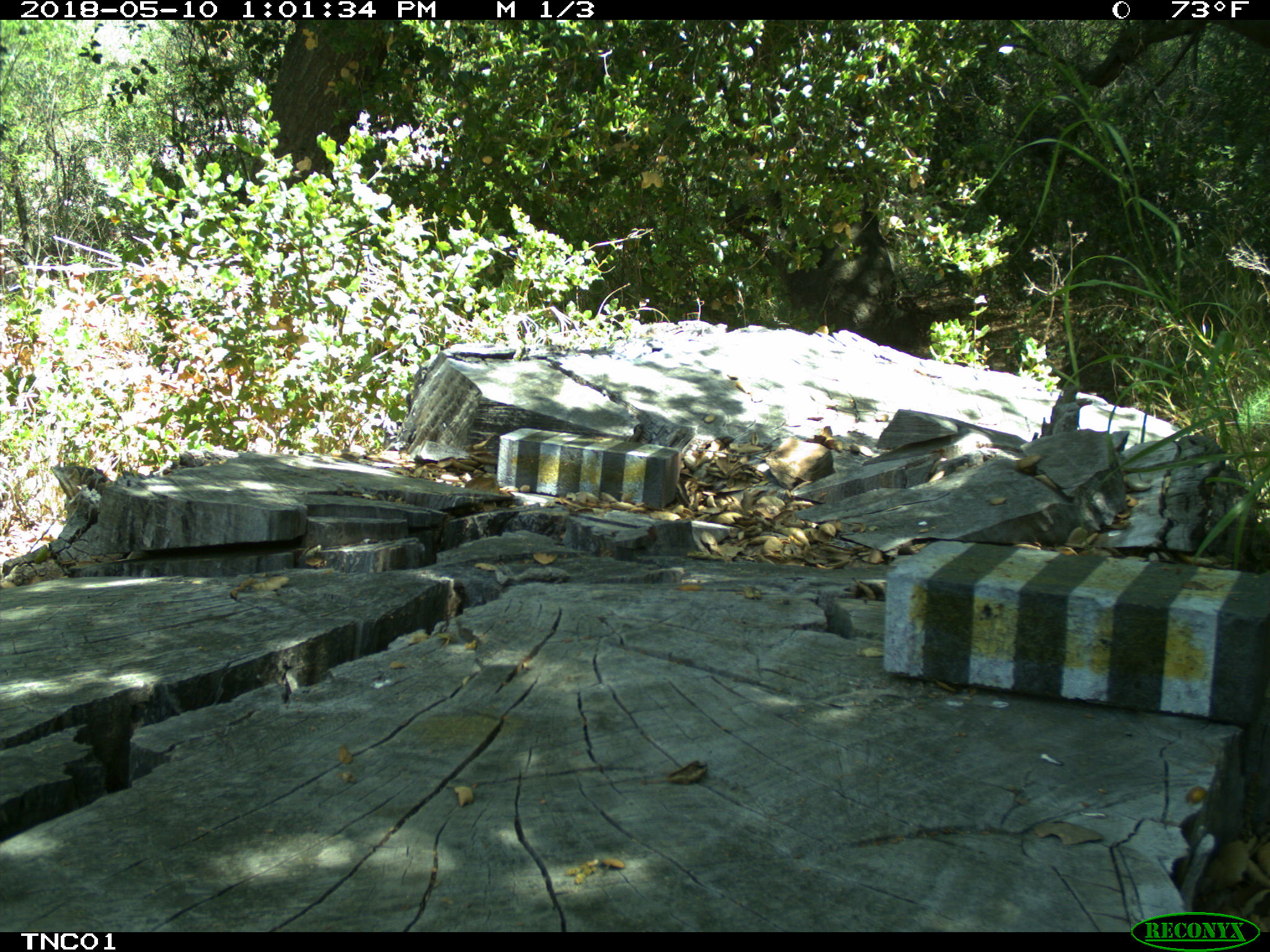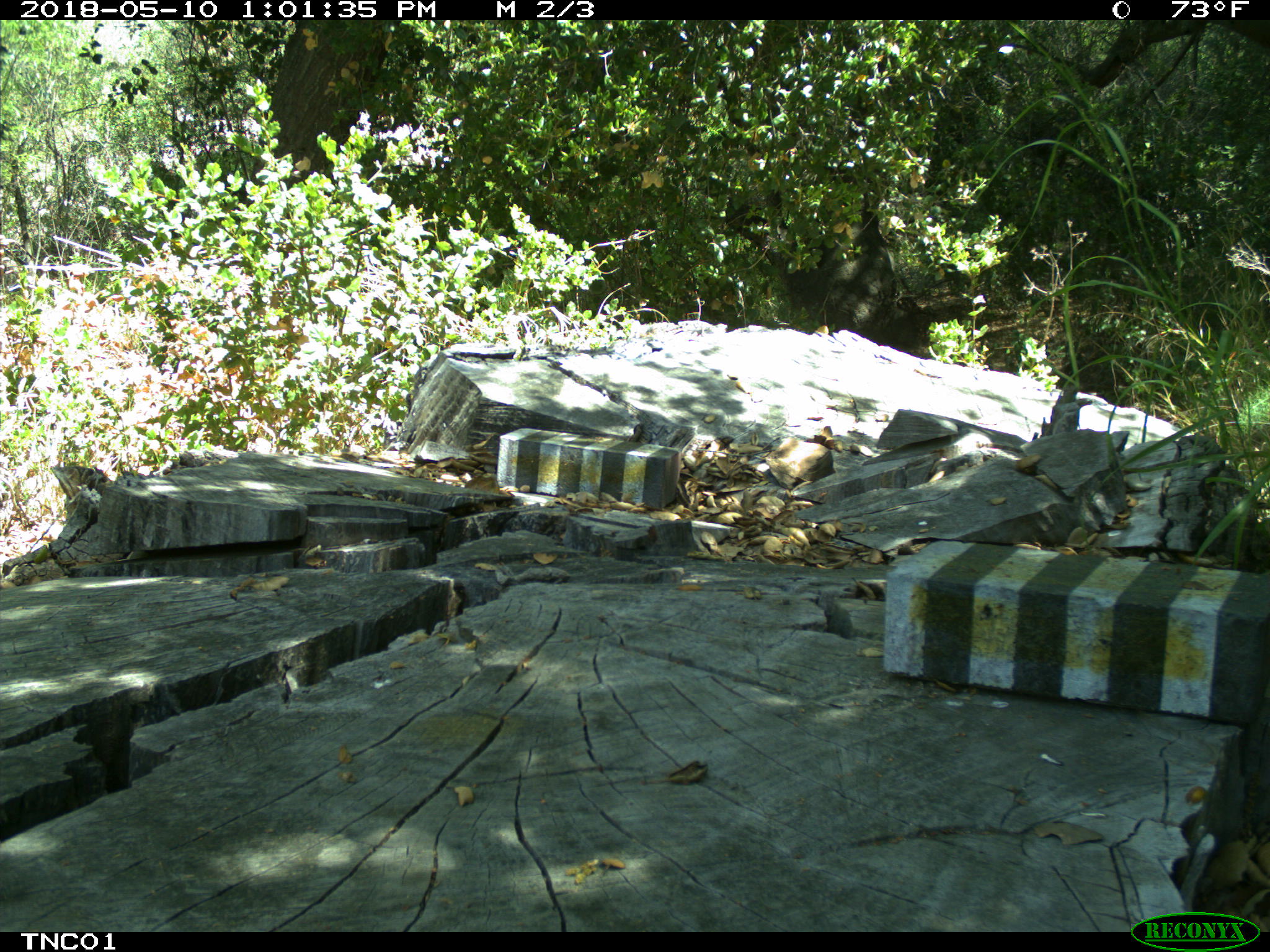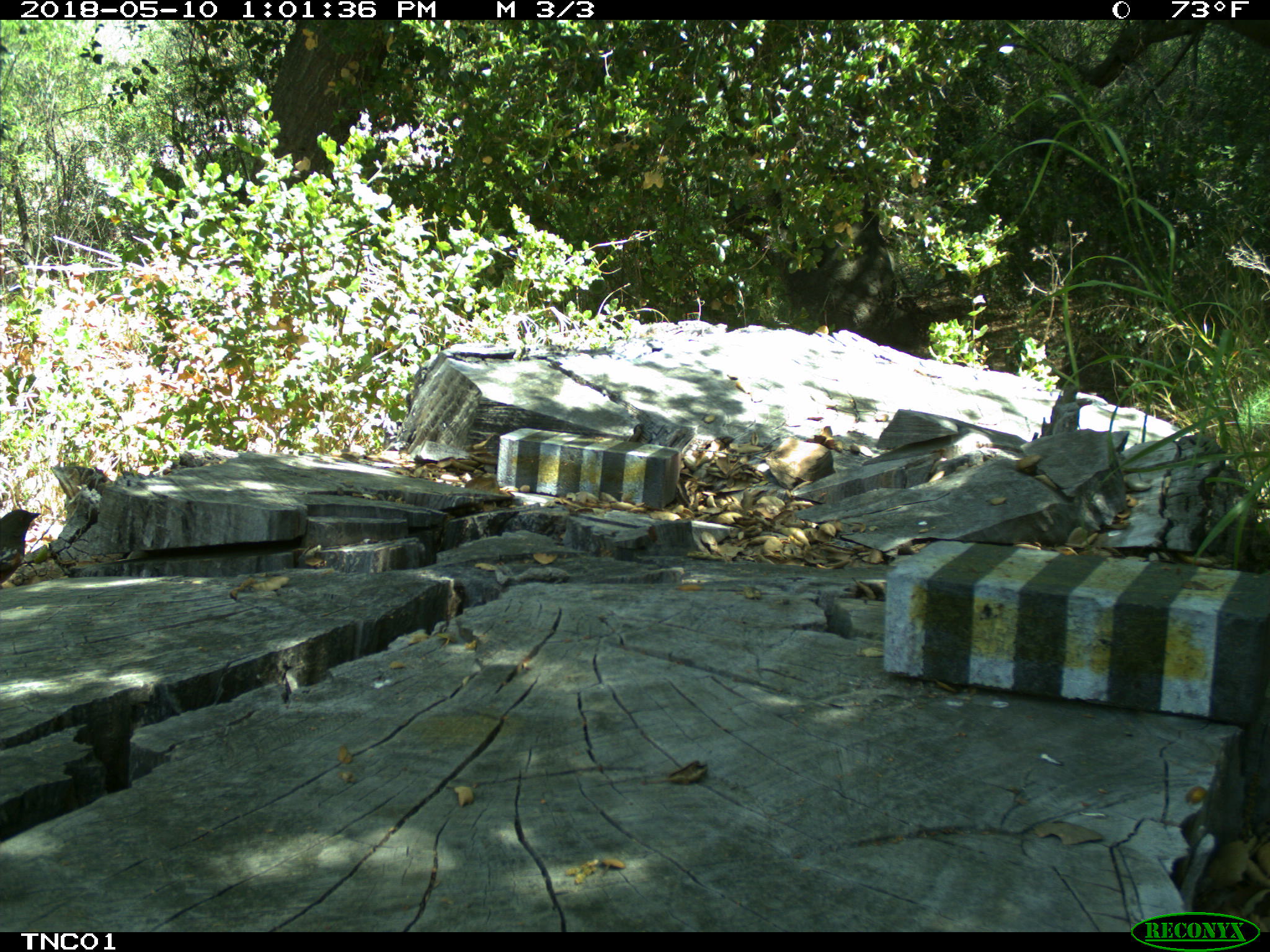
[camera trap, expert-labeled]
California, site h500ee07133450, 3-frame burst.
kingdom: Animalia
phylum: Chordata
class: Aves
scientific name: Aves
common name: bird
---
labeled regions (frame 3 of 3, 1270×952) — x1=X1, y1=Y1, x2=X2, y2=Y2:
bird: x1=0, y1=508, x2=38, y2=589